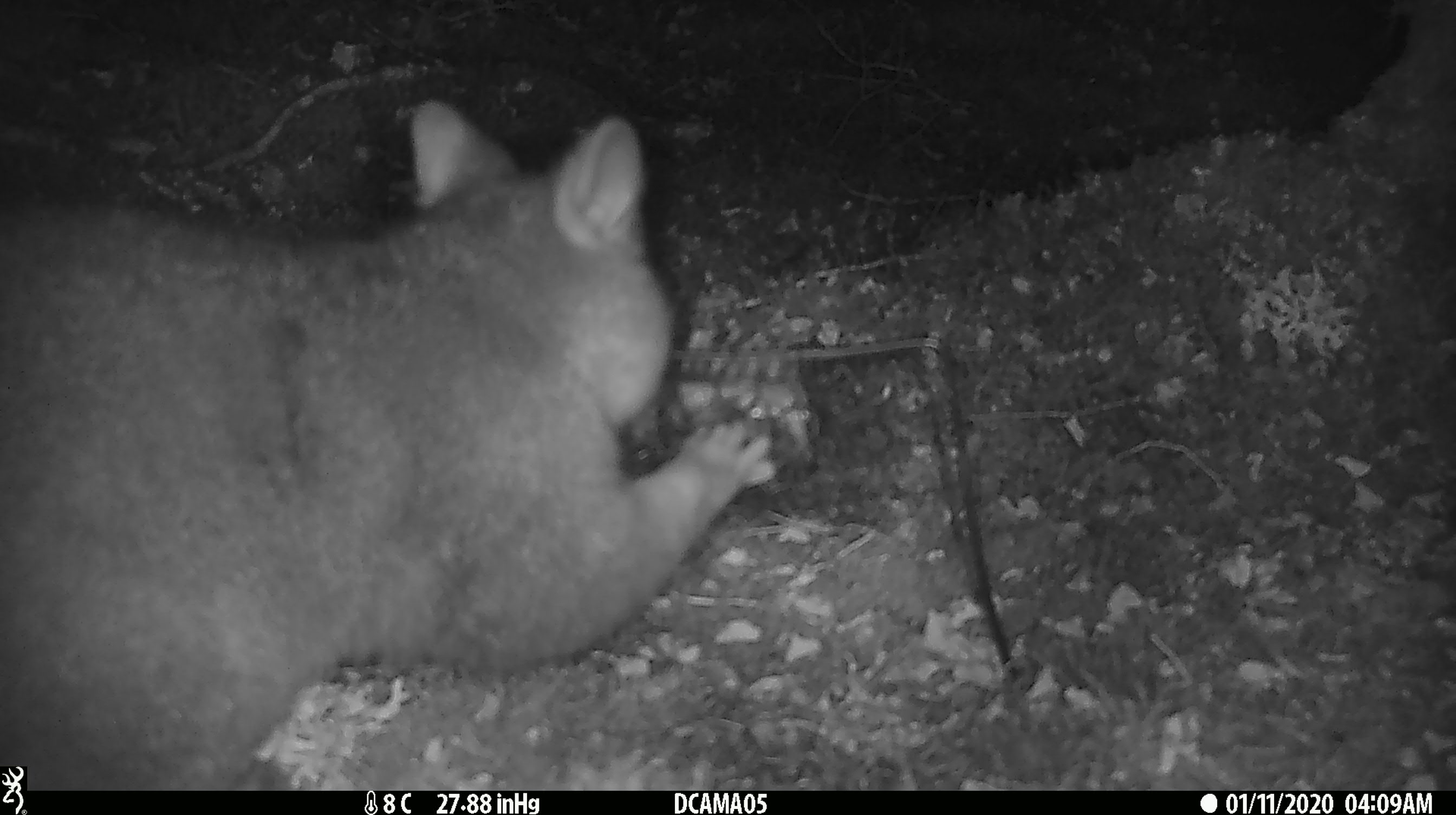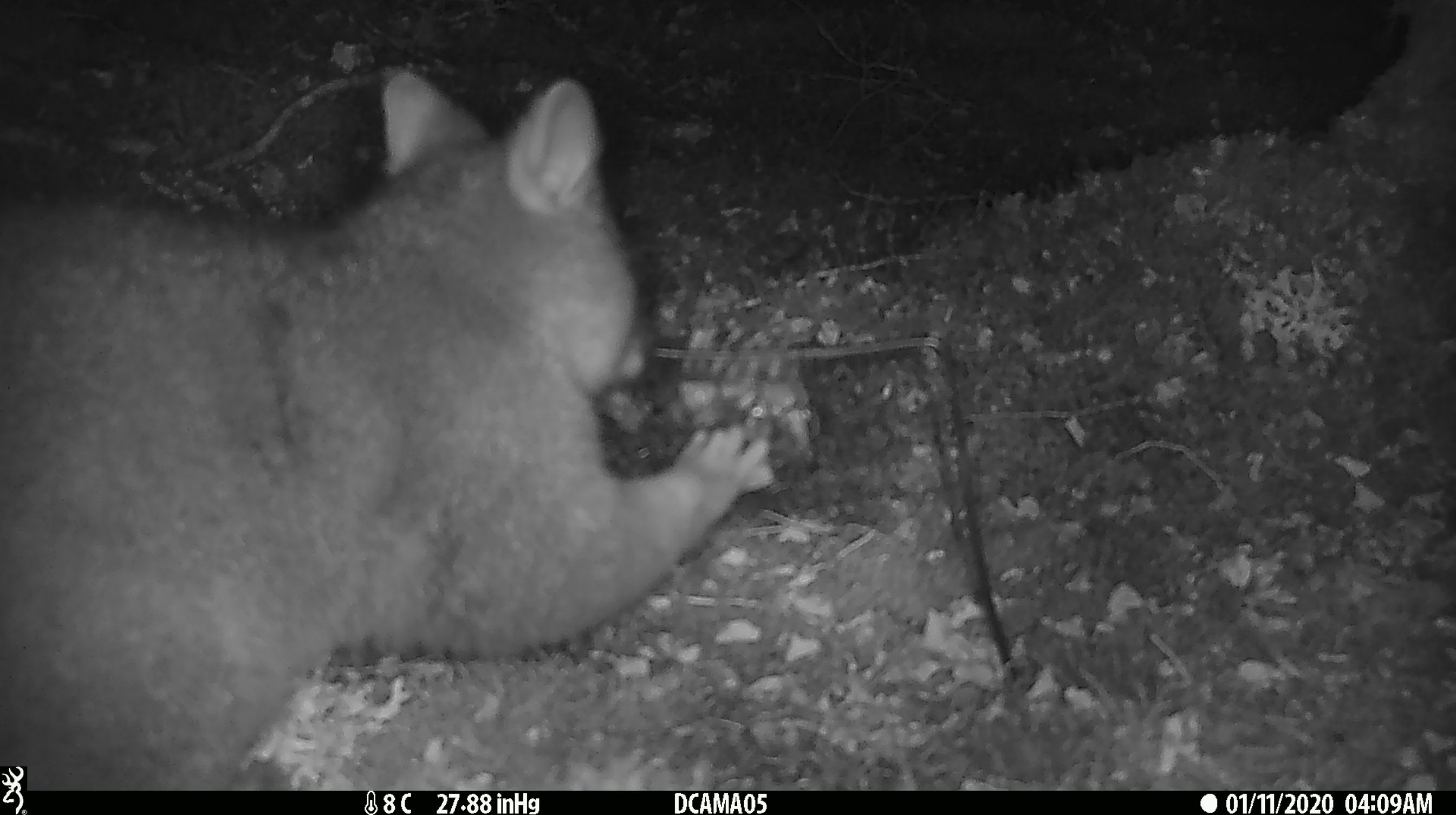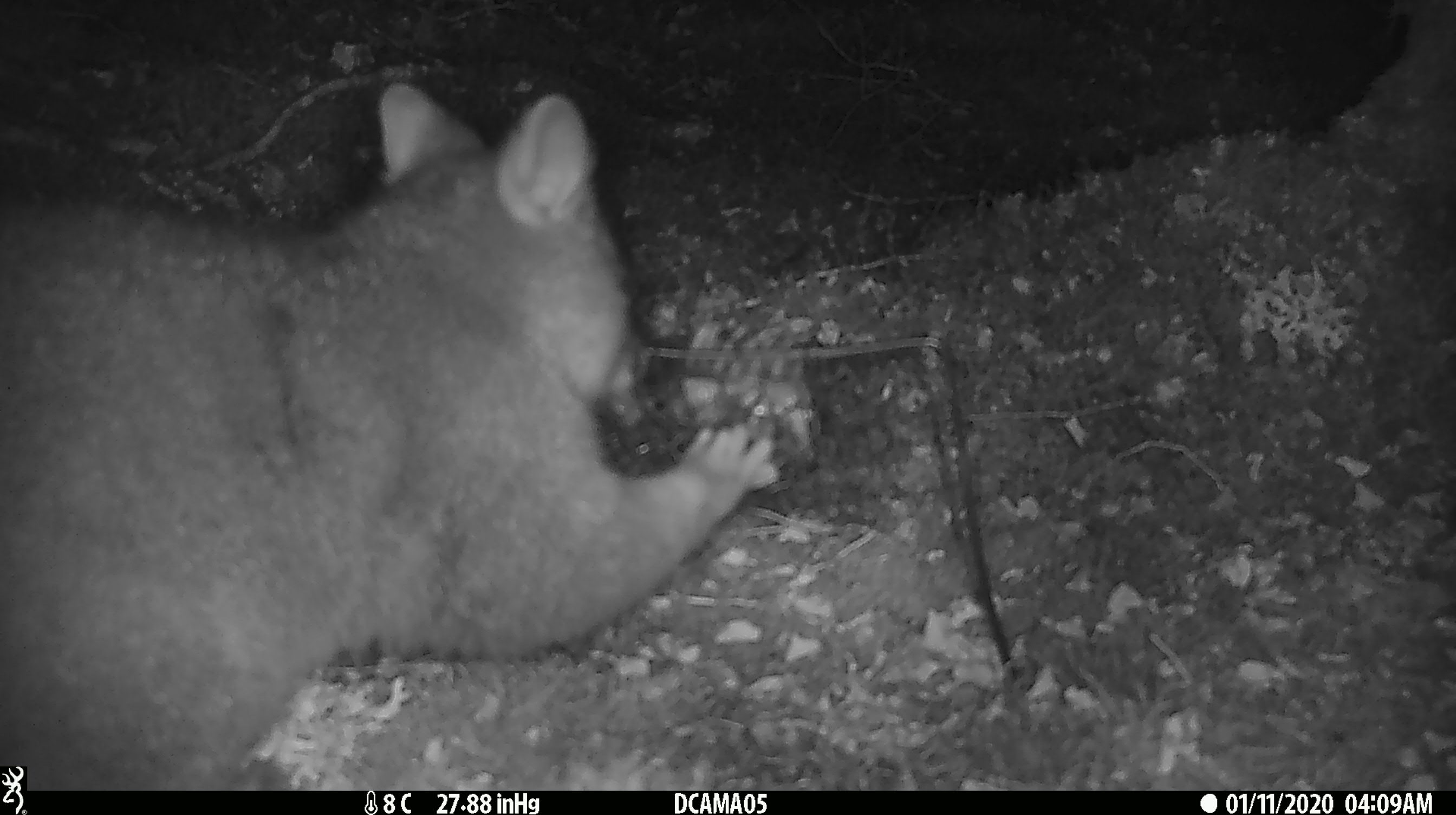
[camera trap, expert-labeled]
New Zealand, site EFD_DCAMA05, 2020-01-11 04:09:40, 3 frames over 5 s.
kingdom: Animalia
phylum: Chordata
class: Mammalia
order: Diprotodontia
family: Phalangeridae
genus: Trichosurus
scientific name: Trichosurus vulpecula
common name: common brushtail possum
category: possum